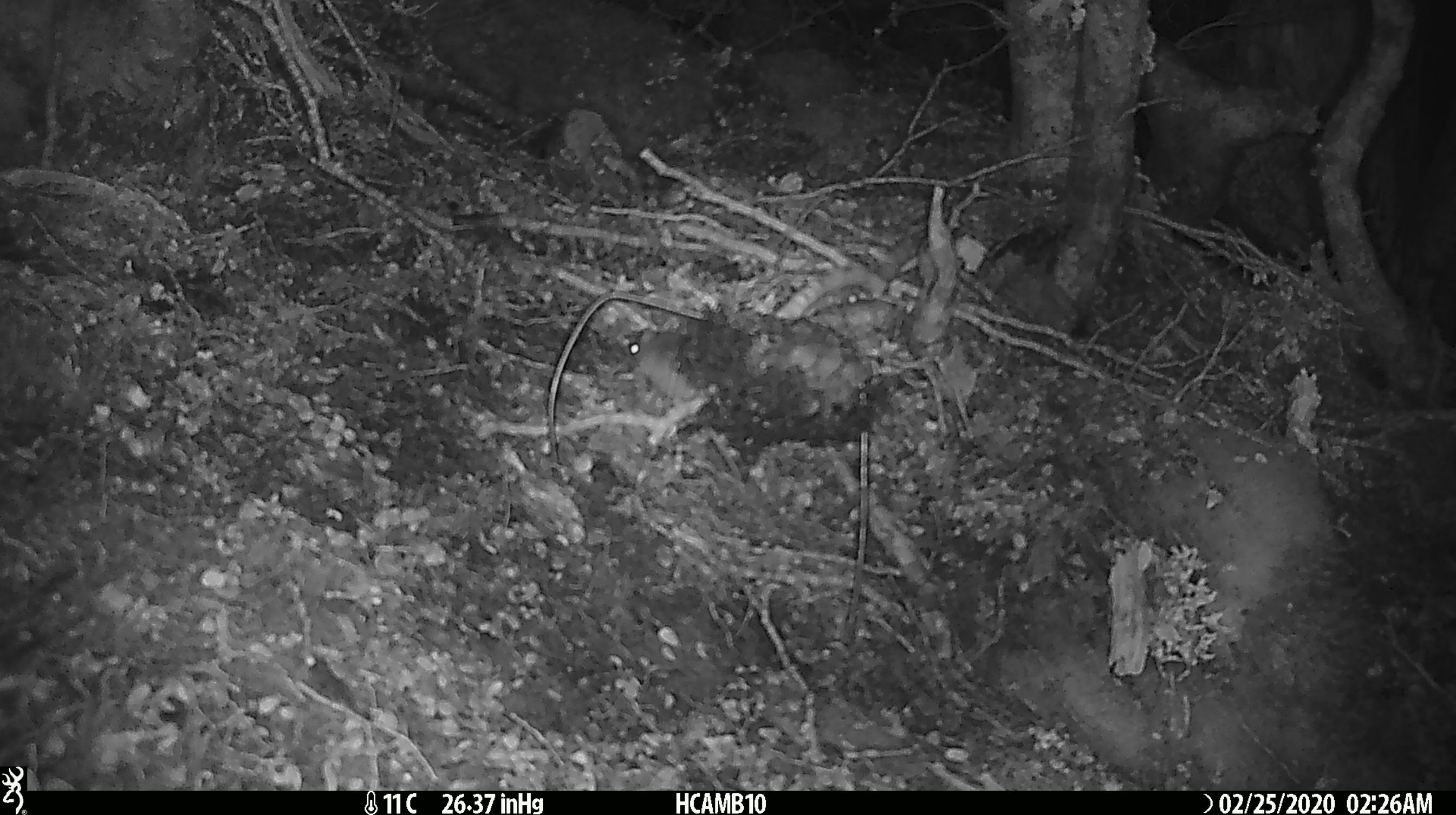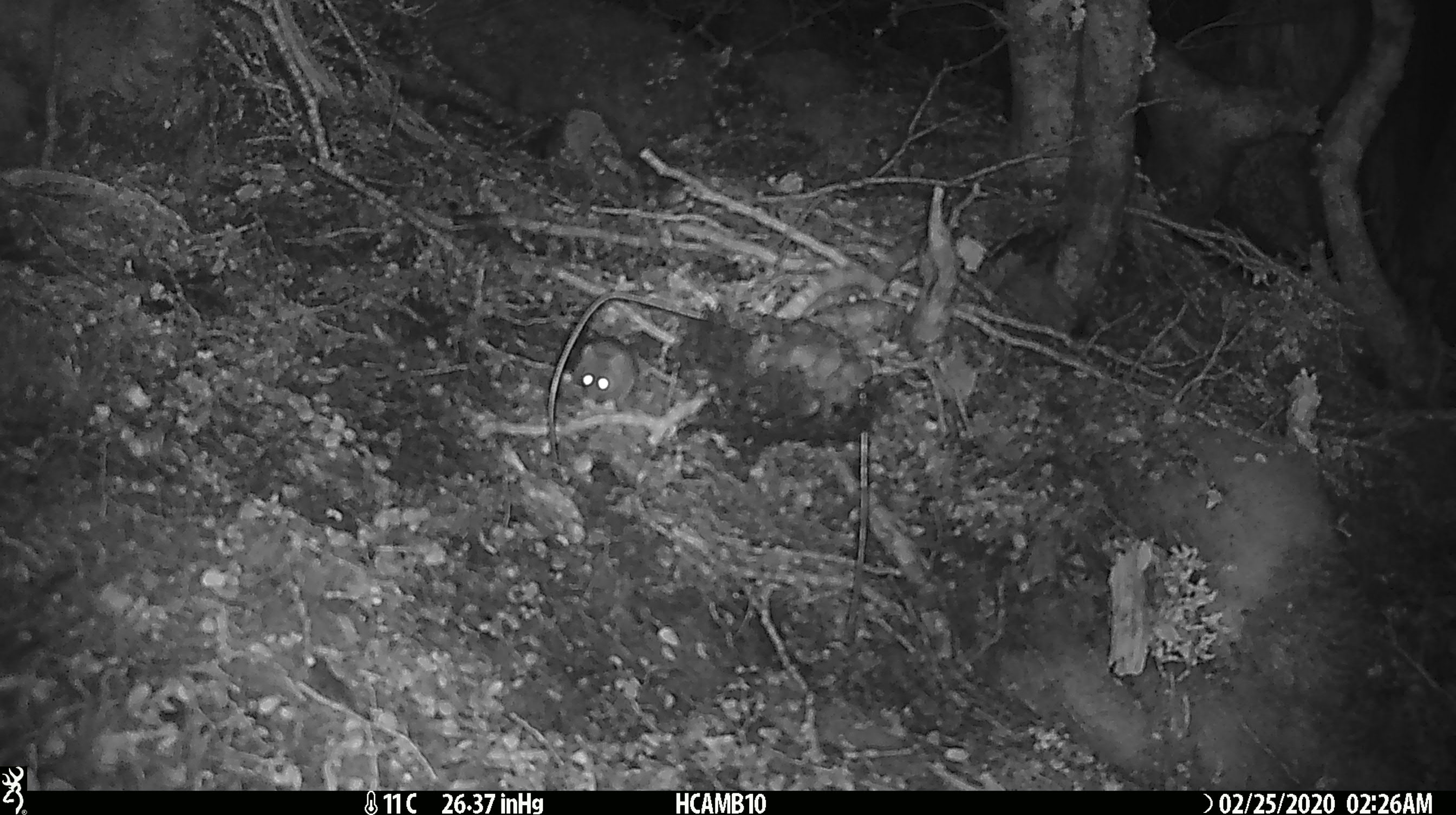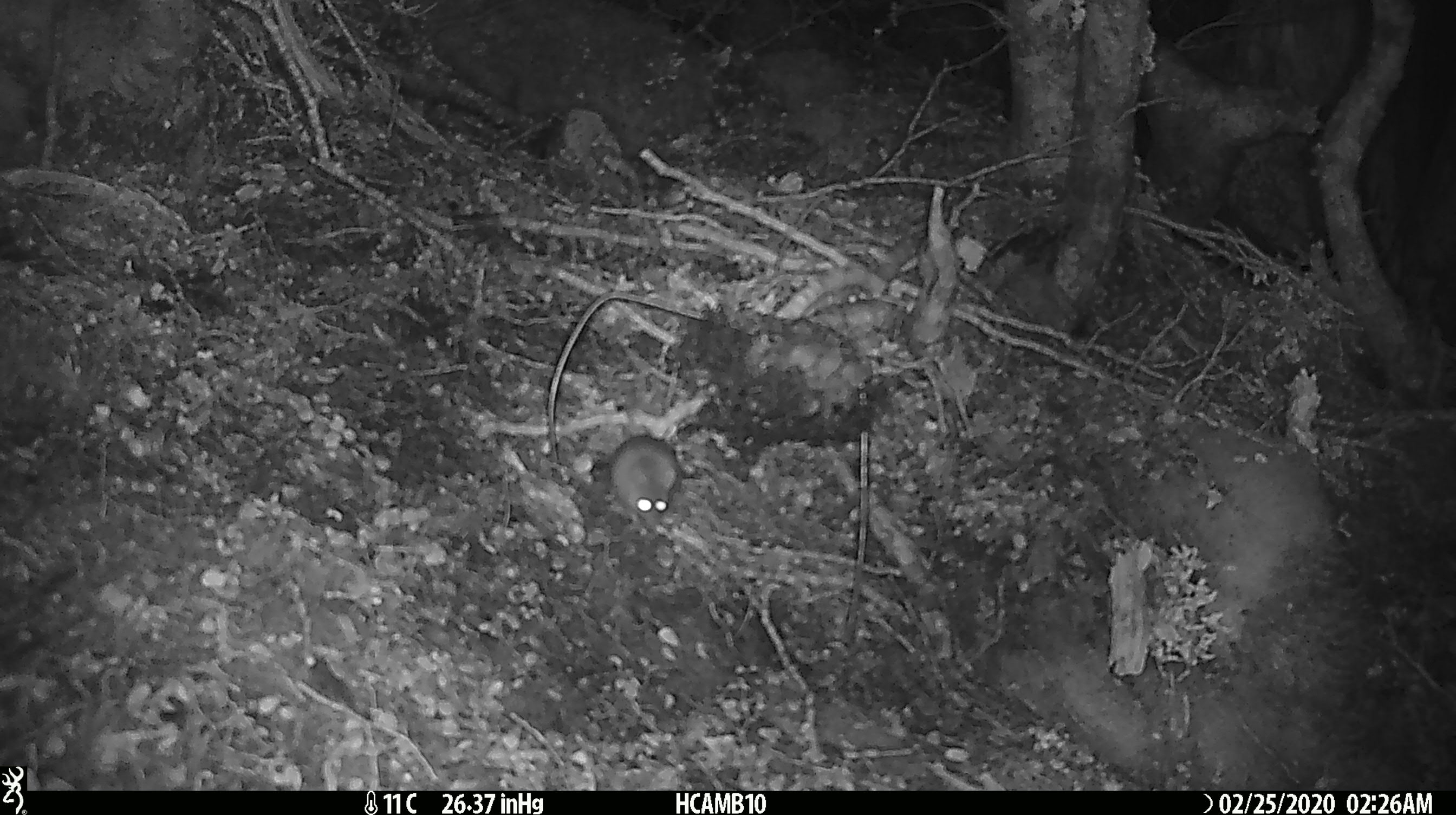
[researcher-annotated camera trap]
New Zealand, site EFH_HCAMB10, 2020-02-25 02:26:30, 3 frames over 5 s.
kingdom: Animalia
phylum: Chordata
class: Mammalia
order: Rodentia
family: Muridae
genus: Mus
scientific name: Mus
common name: mouse